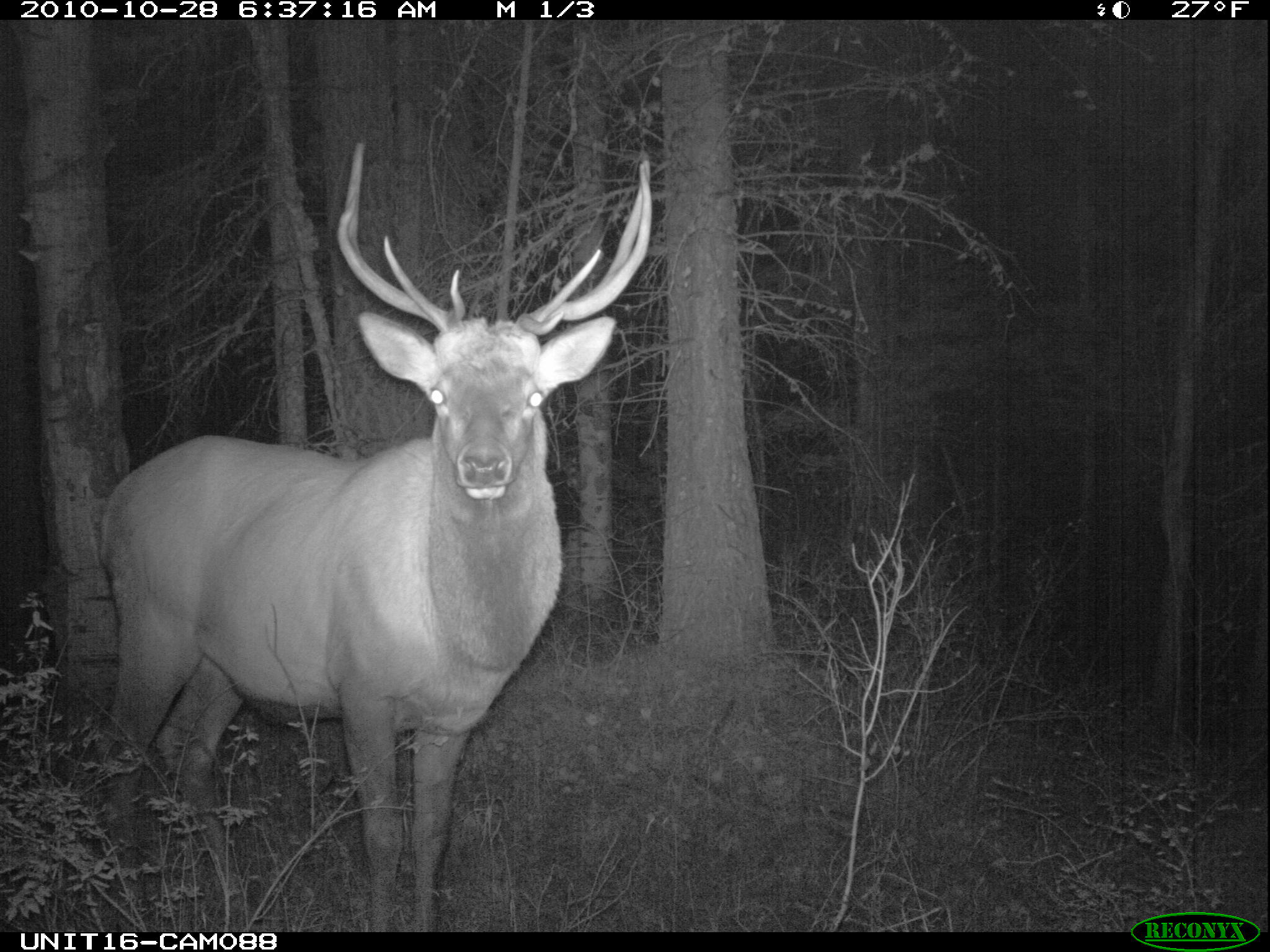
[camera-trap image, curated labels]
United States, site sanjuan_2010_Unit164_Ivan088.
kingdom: Animalia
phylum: Chordata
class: Mammalia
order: Artiodactyla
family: Cervidae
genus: Cervus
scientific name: Cervus elaphus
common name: red deer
Cervus elaphus (red deer).